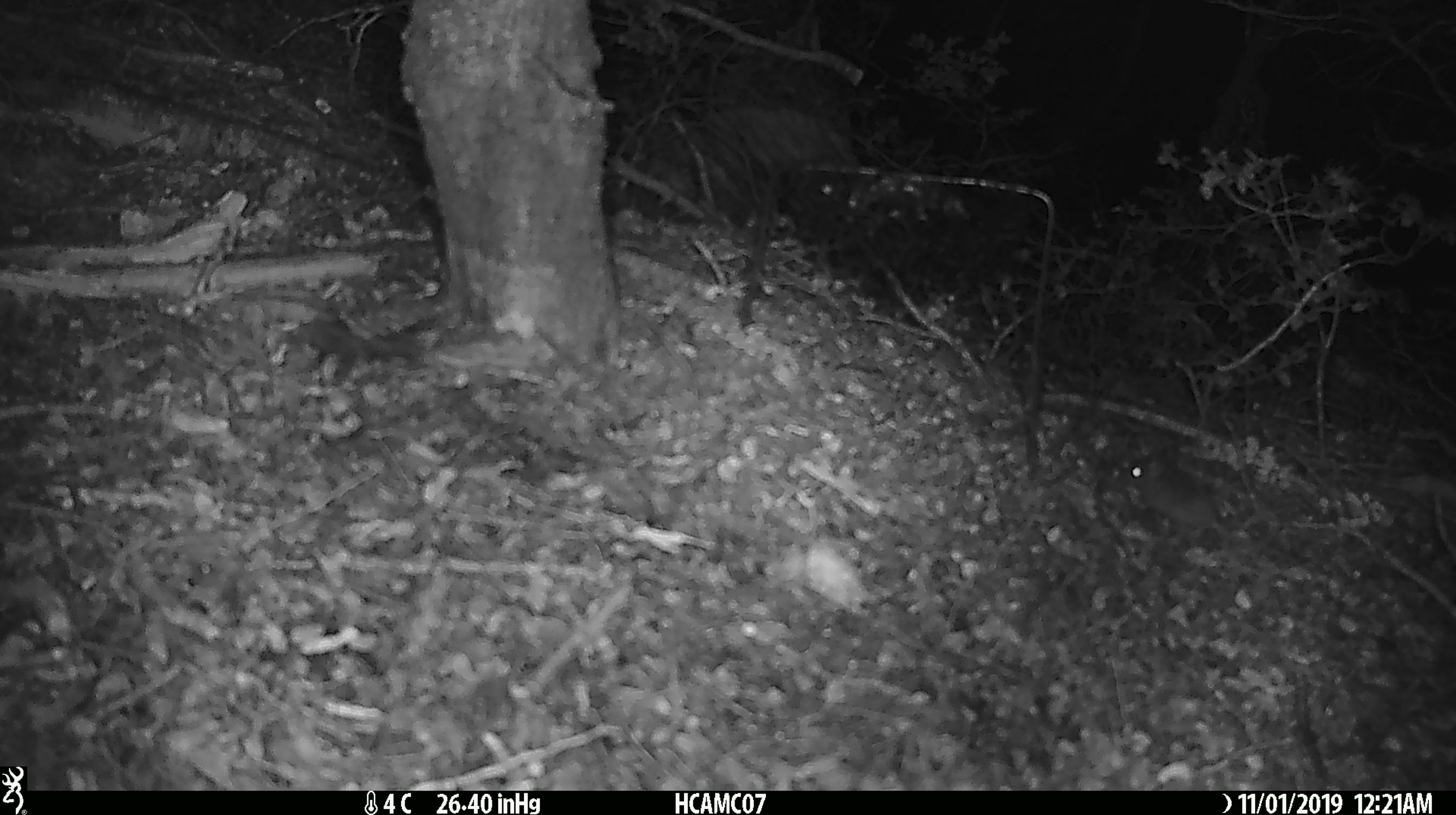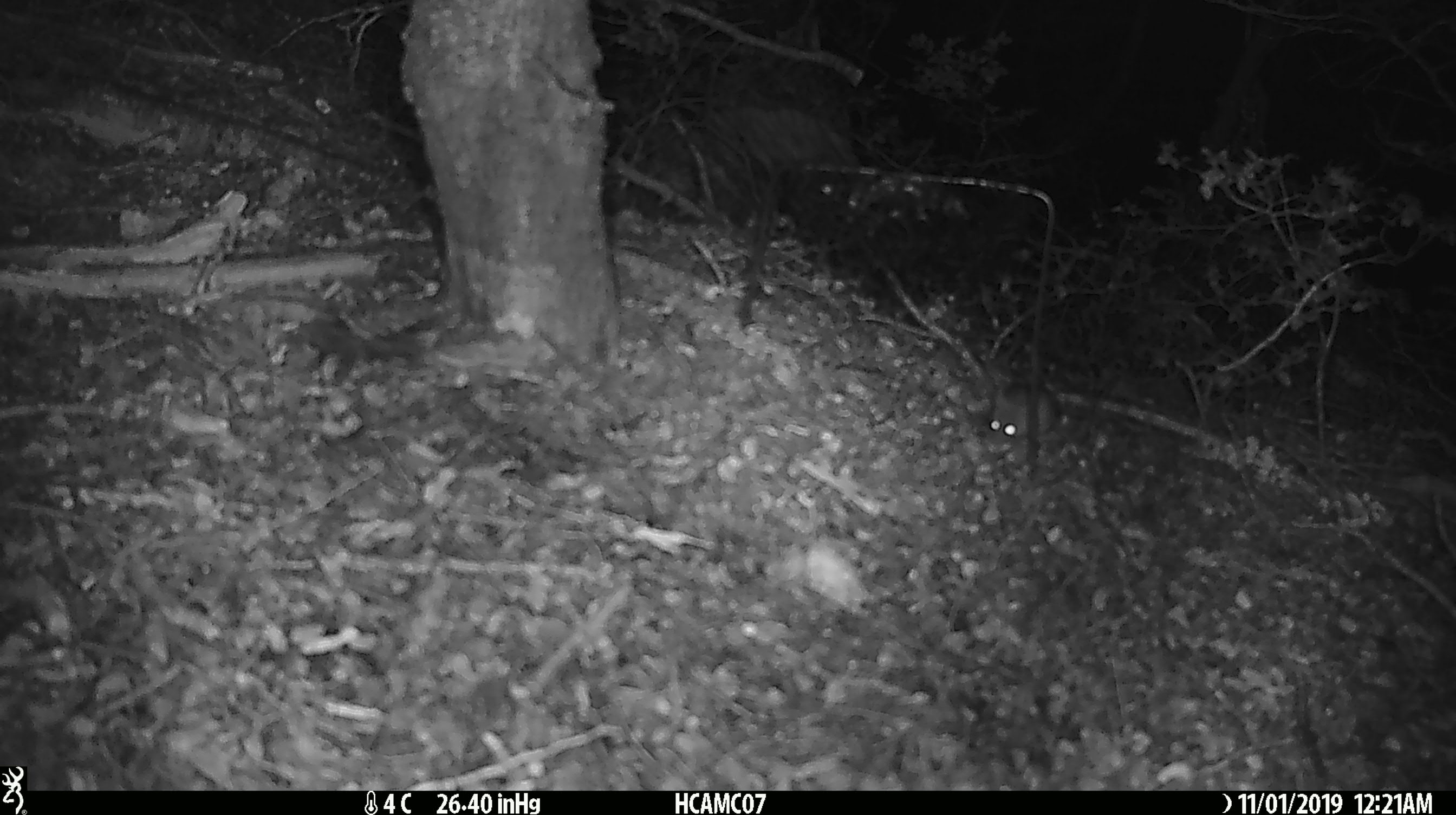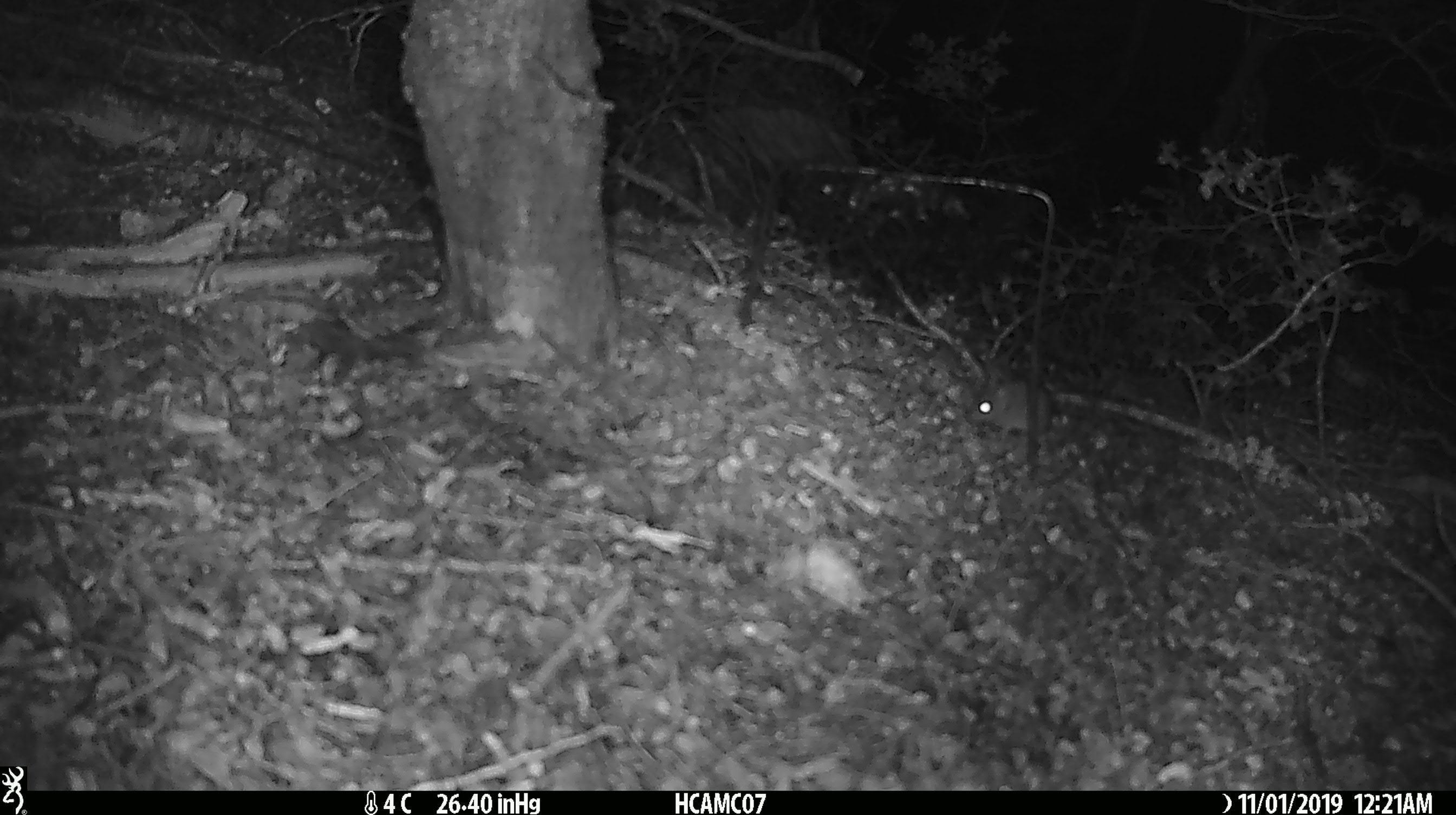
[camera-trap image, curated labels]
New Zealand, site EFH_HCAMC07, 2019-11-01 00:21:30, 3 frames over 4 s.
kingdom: Animalia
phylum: Chordata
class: Mammalia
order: Rodentia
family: Muridae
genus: Mus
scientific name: Mus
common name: mouse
Mouse (Mus).